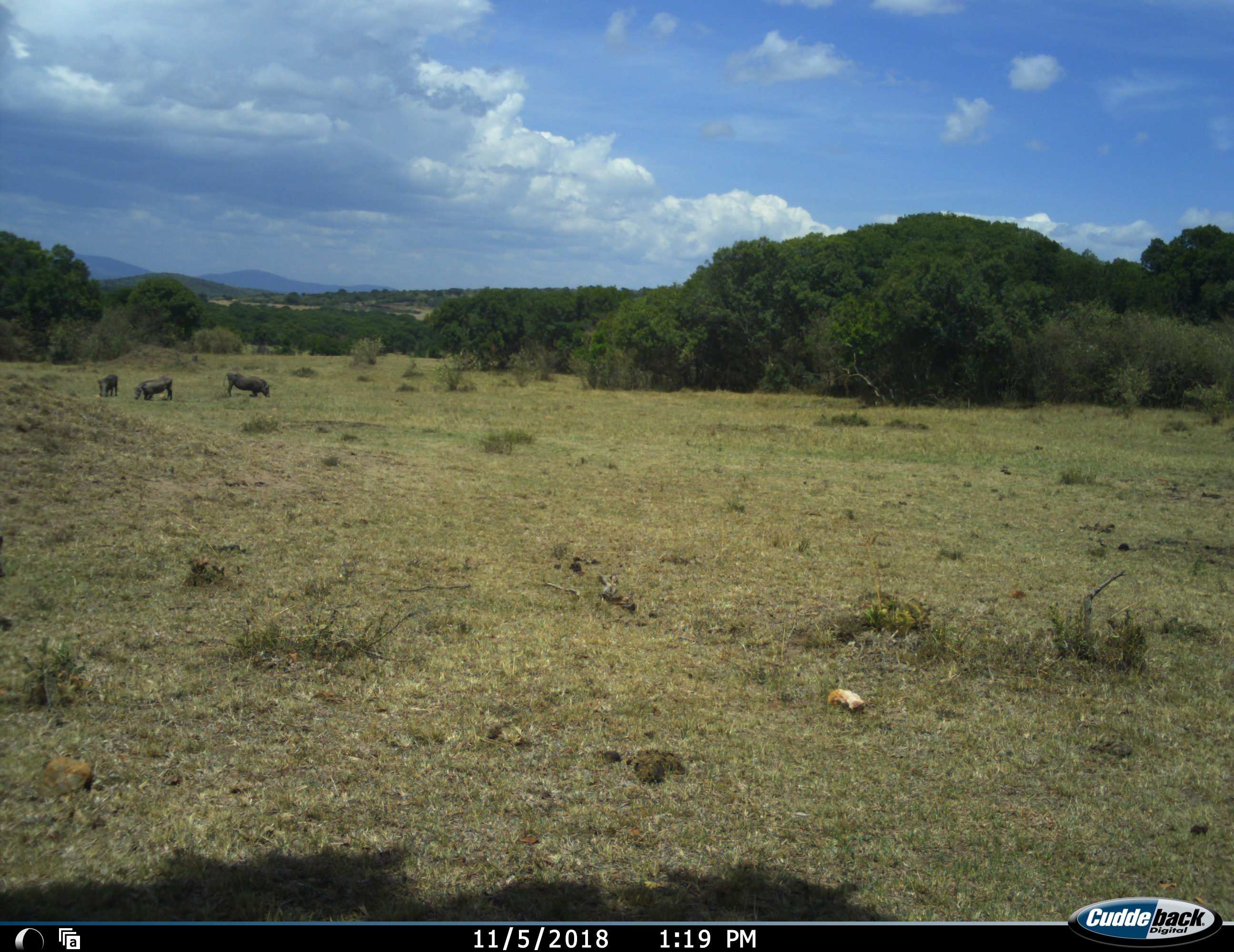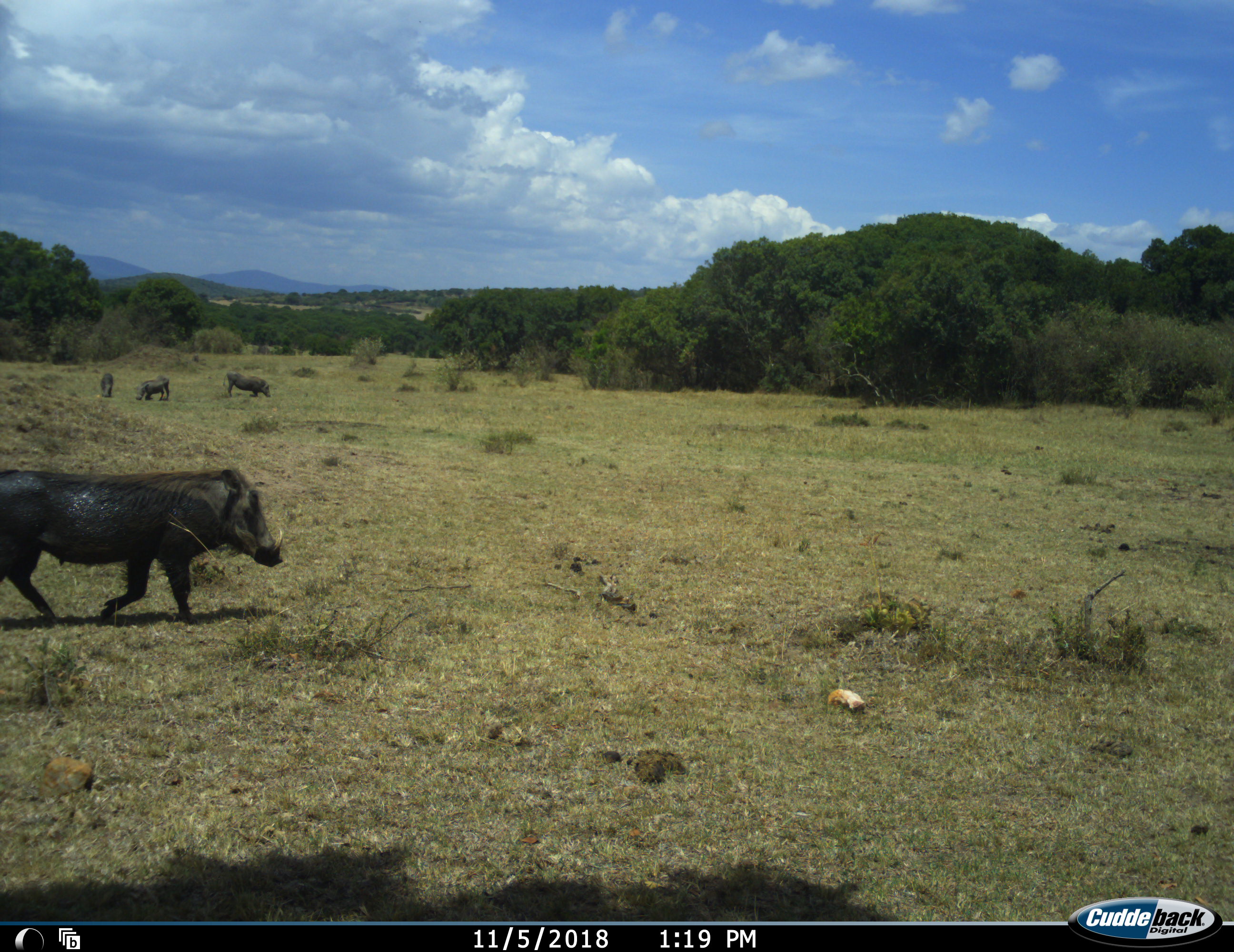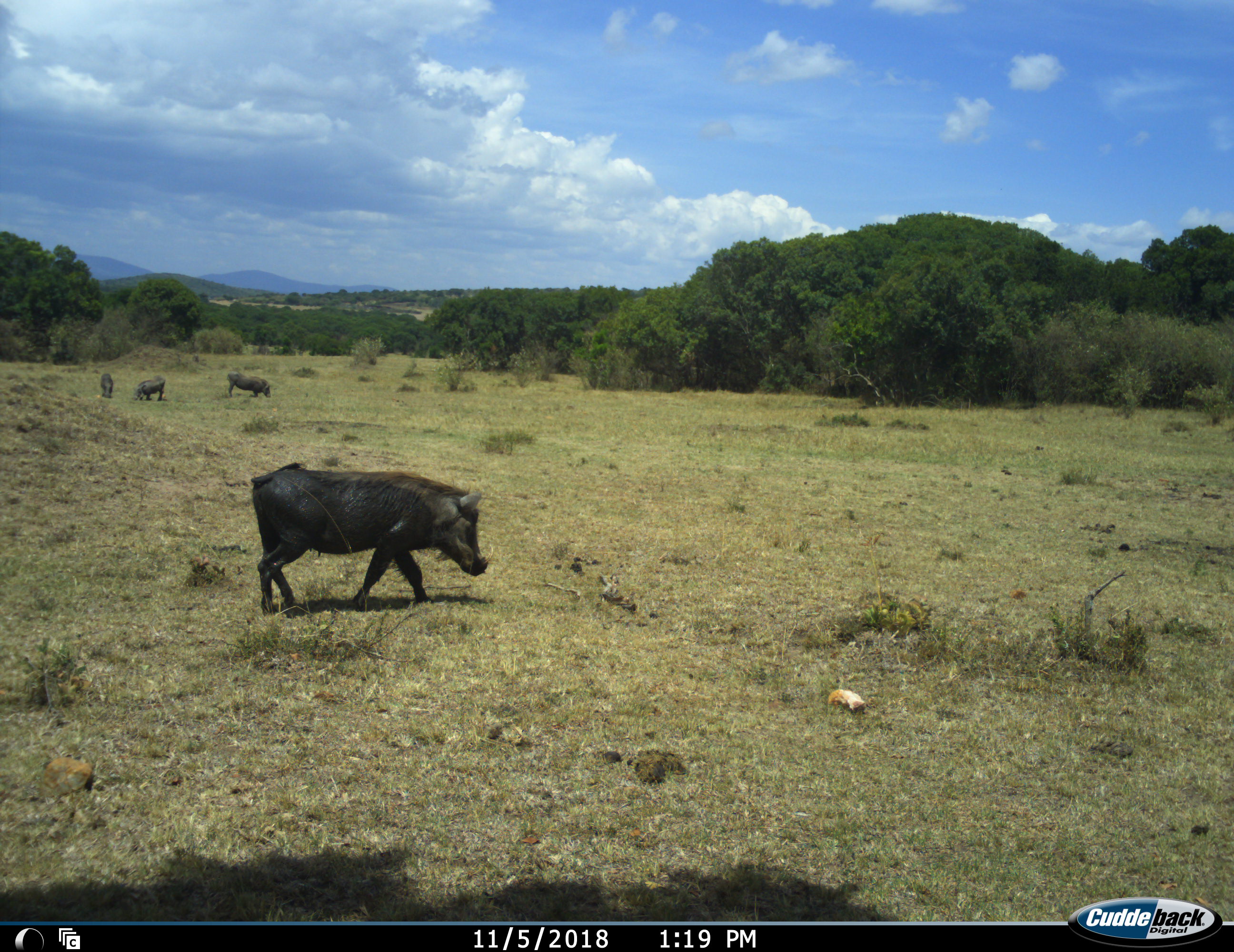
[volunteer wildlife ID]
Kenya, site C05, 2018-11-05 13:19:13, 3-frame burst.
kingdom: Animalia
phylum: Chordata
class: Mammalia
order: Artiodactyla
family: Suidae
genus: Phacochoerus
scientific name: Phacochoerus africanus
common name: warthog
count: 4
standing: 22%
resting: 0%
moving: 56%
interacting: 0%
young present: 0%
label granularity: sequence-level